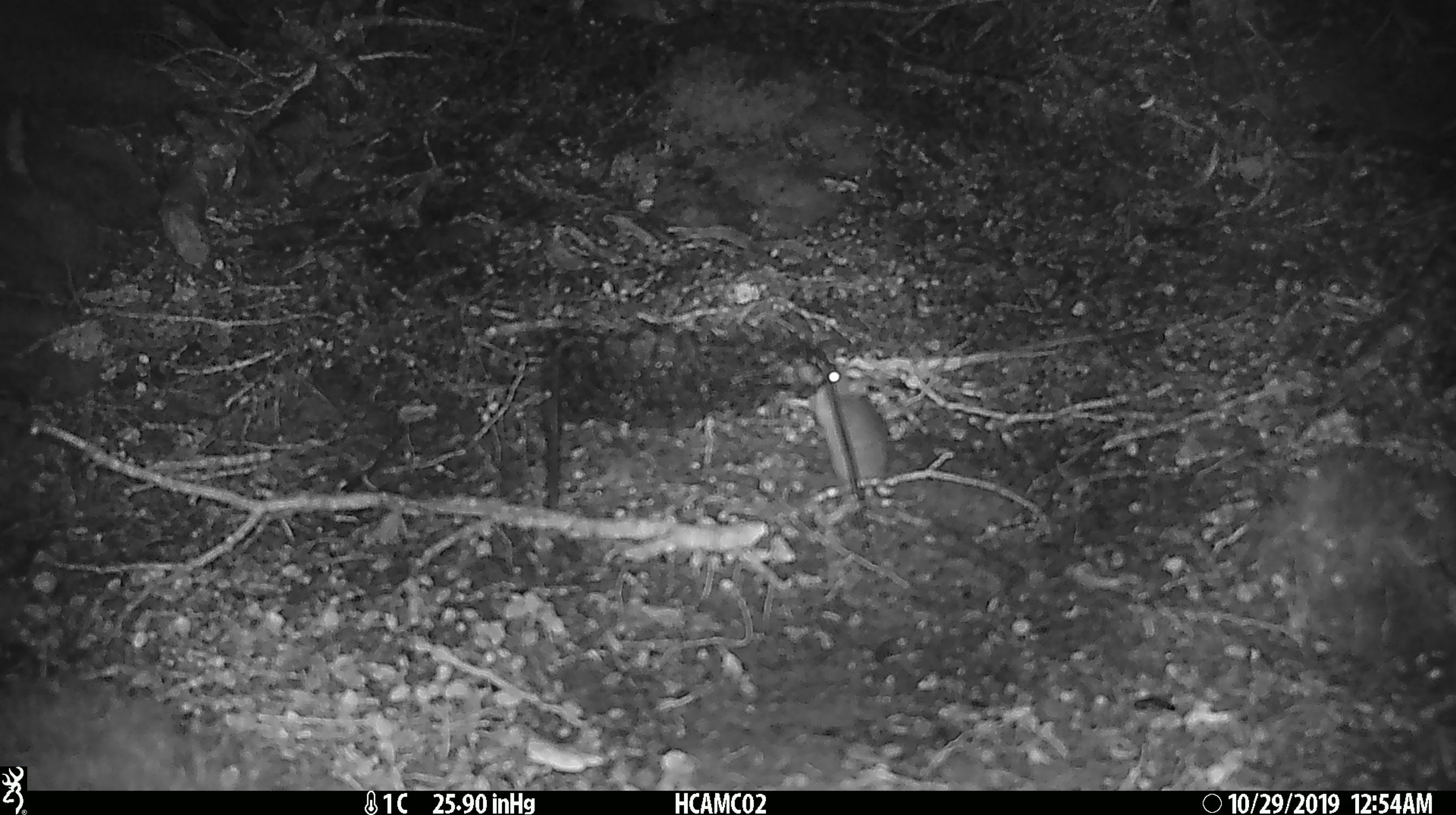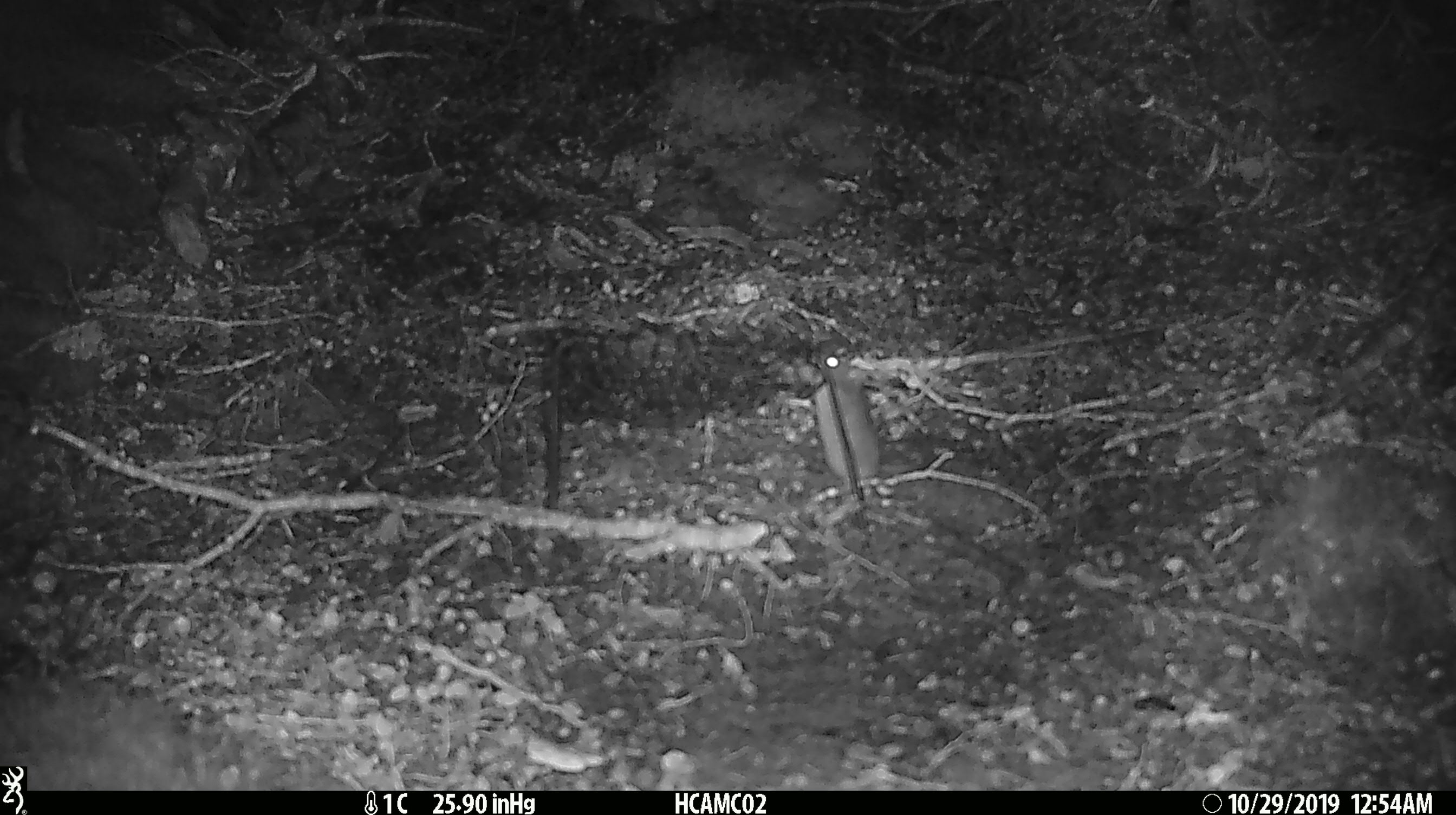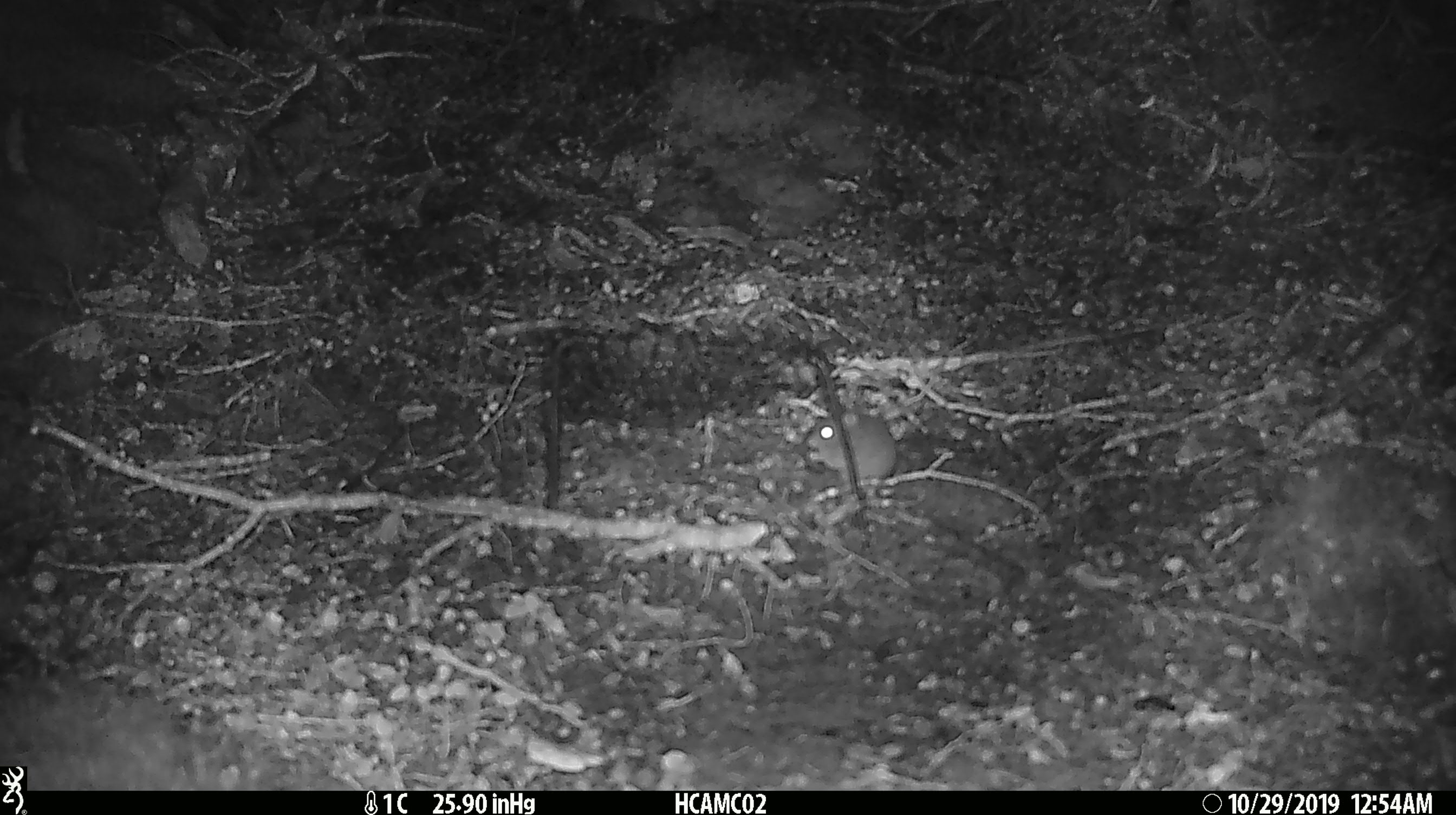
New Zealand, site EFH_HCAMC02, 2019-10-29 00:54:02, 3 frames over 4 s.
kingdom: Animalia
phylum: Chordata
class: Mammalia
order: Rodentia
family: Muridae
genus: Mus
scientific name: Mus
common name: mouse